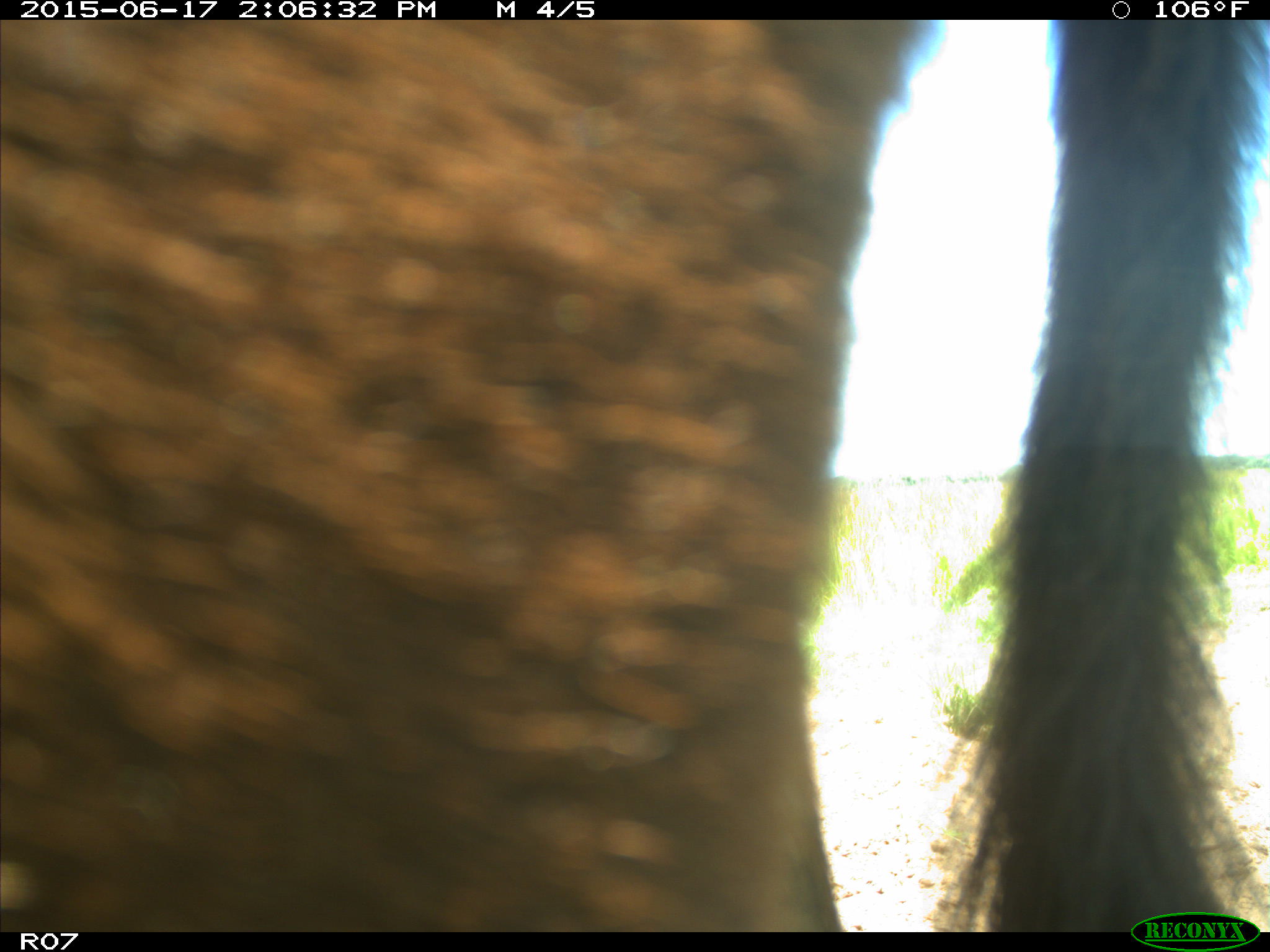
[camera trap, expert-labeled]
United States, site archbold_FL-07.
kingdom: Animalia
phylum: Chordata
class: Mammalia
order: Artiodactyla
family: Bovidae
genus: Bos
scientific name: Bos taurus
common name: domestic cow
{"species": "Bos taurus (domestic cow)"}